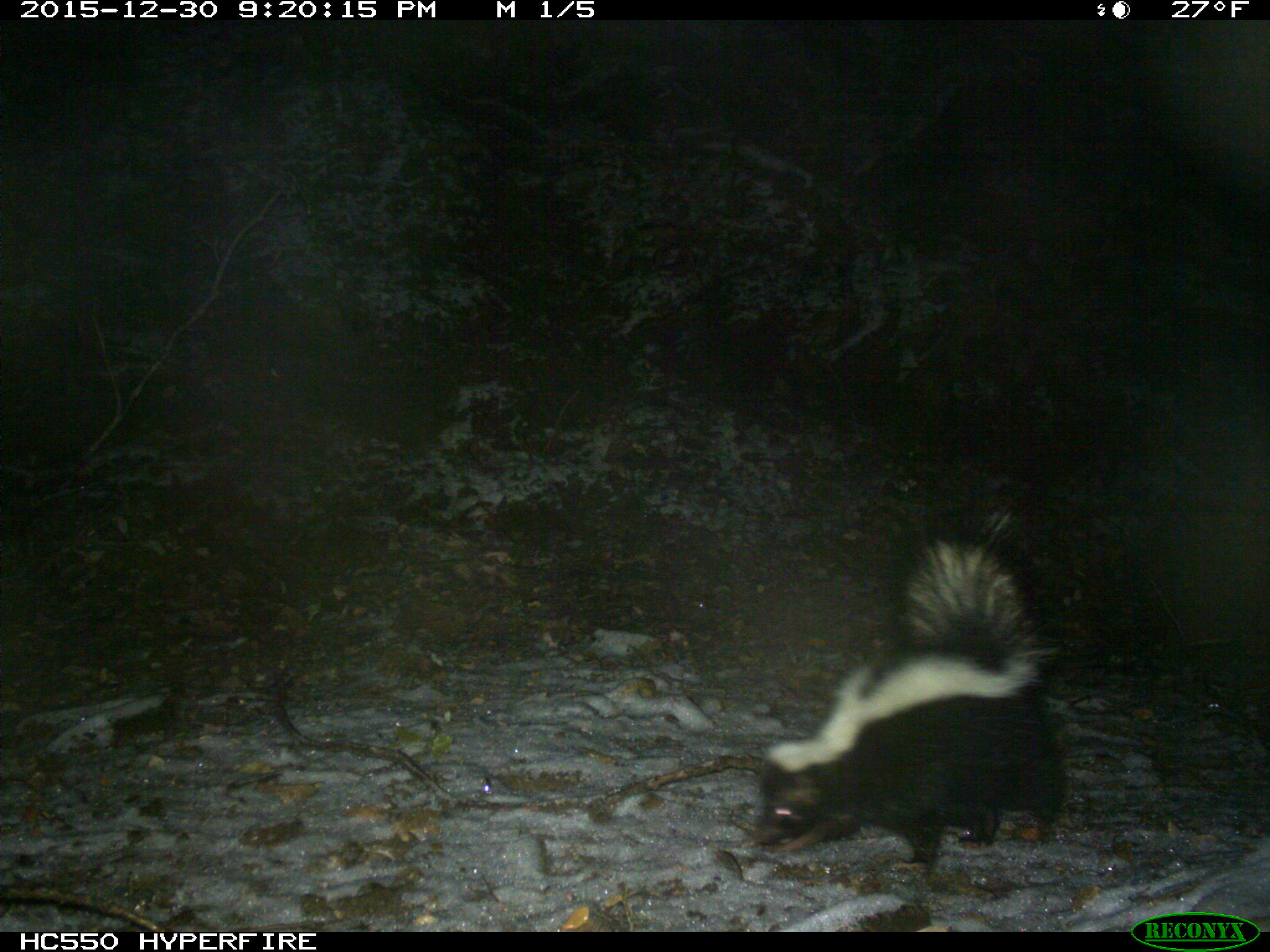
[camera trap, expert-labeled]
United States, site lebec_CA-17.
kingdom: Animalia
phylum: Chordata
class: Mammalia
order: Carnivora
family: Mephitidae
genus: Mephitis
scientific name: Mephitis mephitis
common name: striped skunk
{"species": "Mephitis mephitis (striped skunk)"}